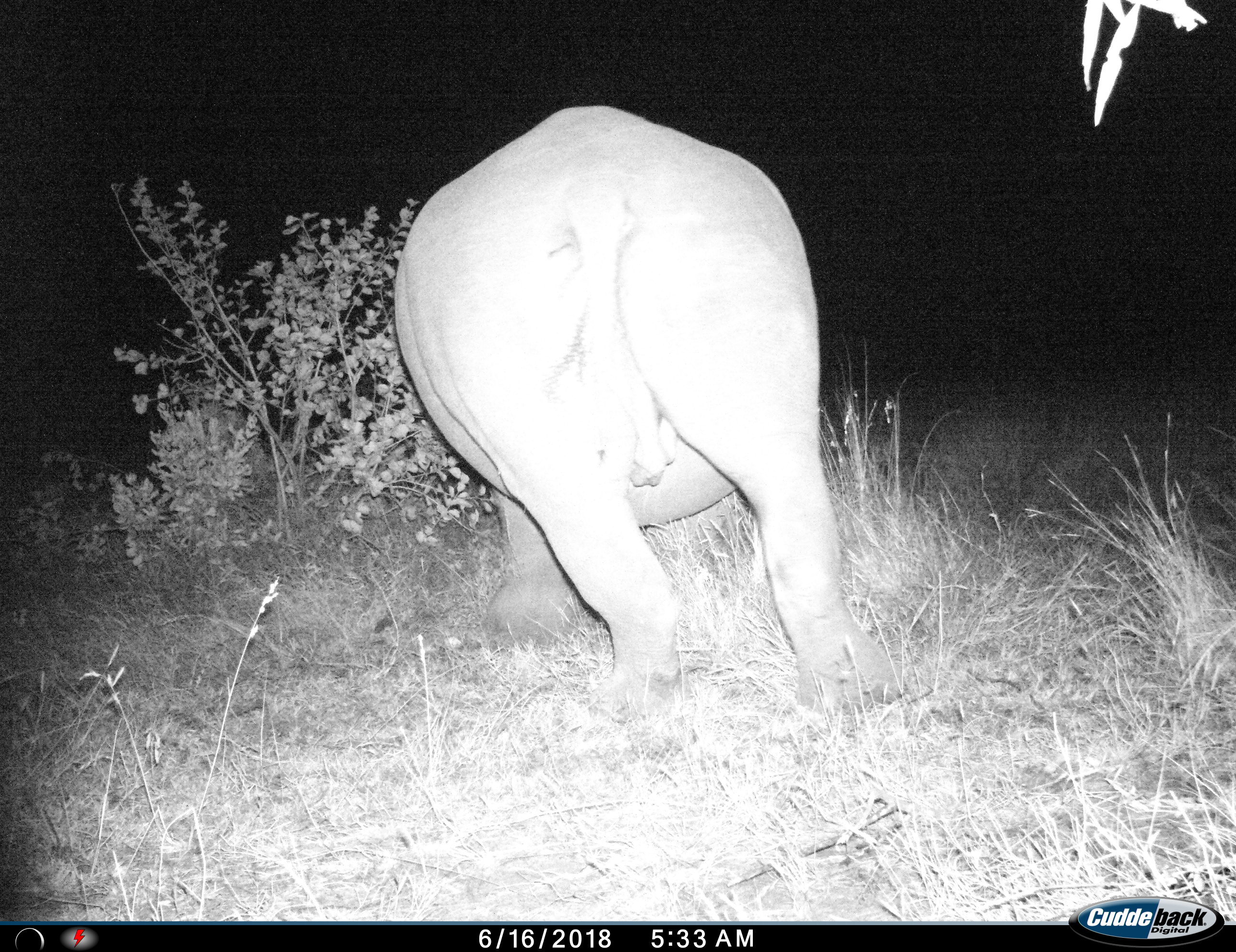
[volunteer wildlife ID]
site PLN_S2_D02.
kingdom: Animalia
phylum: Chordata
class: Mammalia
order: Perissodactyla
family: Rhinocerotidae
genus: Ceratotherium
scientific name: Ceratotherium simum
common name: white rhinoceros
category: rhinoceroswhite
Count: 1.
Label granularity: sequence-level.